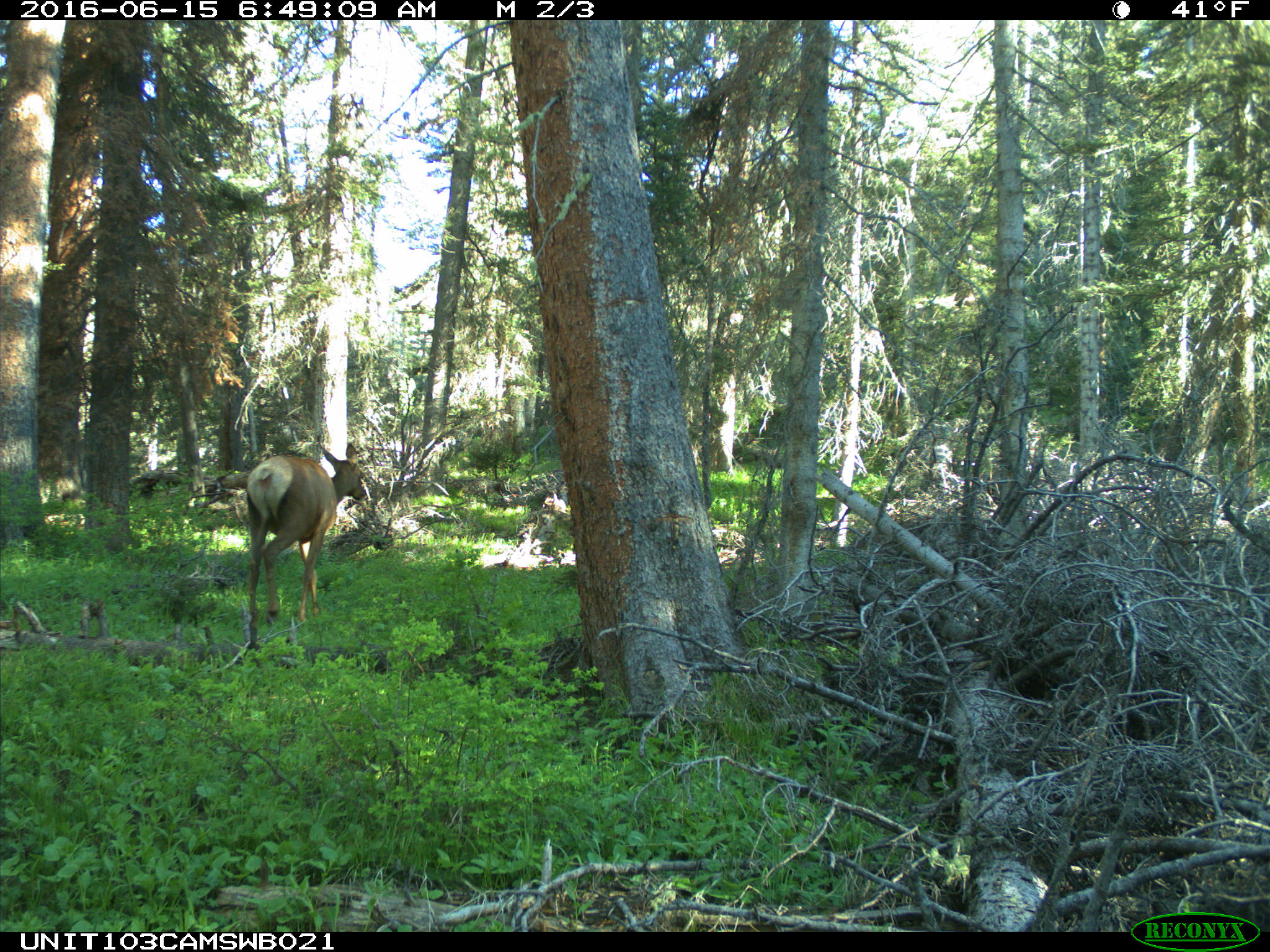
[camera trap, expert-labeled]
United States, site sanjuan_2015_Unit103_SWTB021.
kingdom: Animalia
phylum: Chordata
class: Mammalia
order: Artiodactyla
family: Cervidae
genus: Cervus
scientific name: Cervus elaphus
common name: red deer